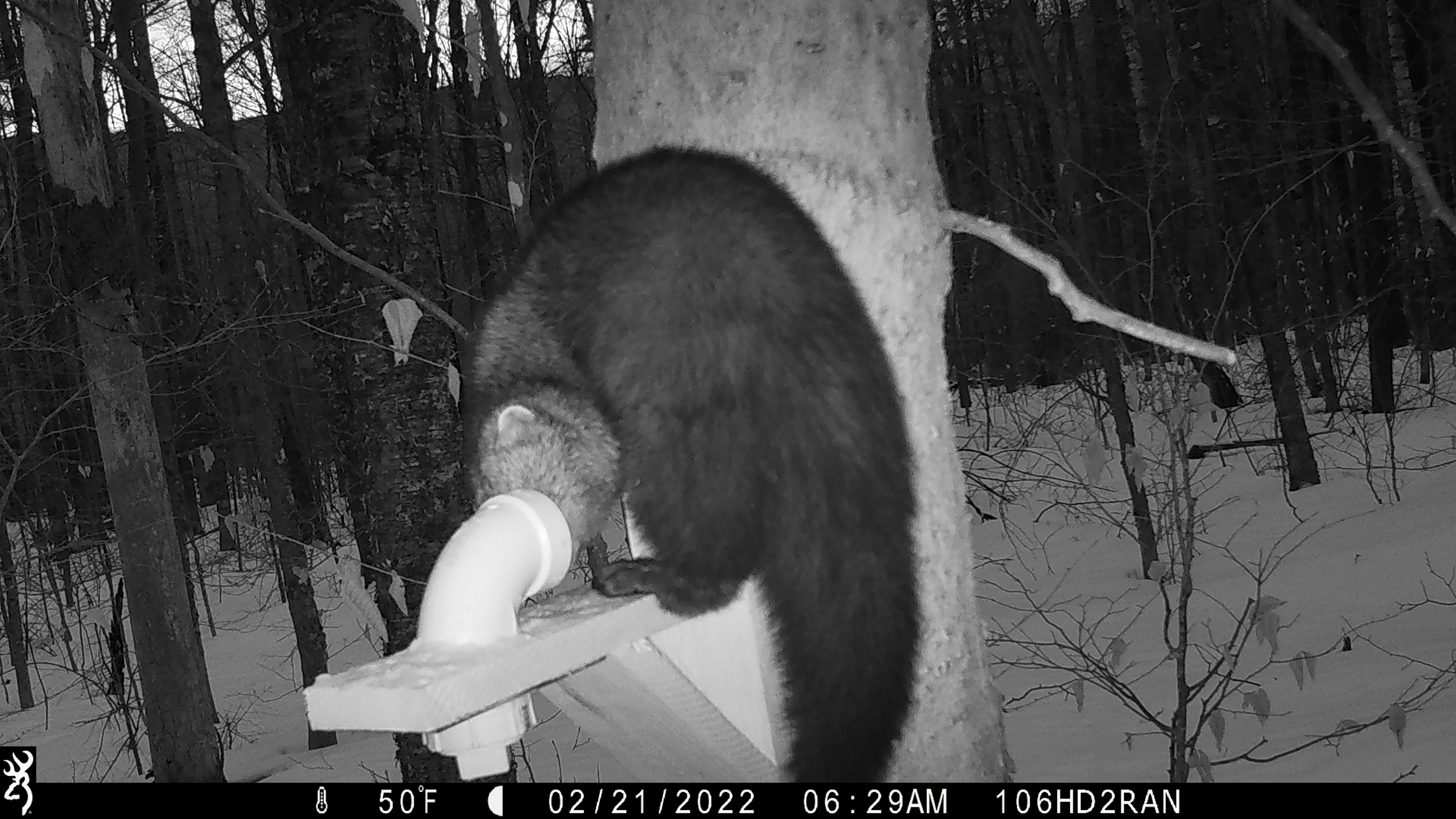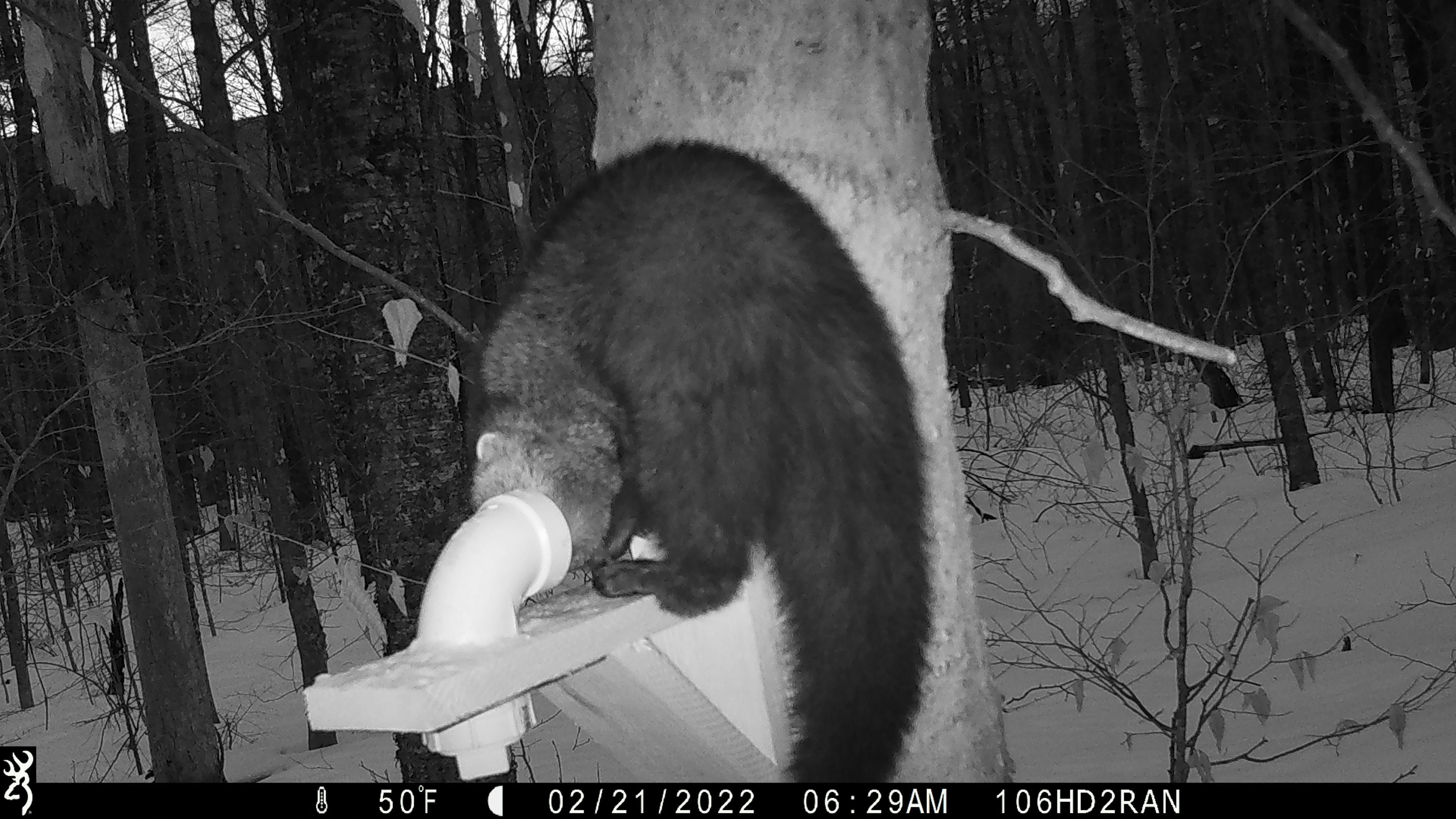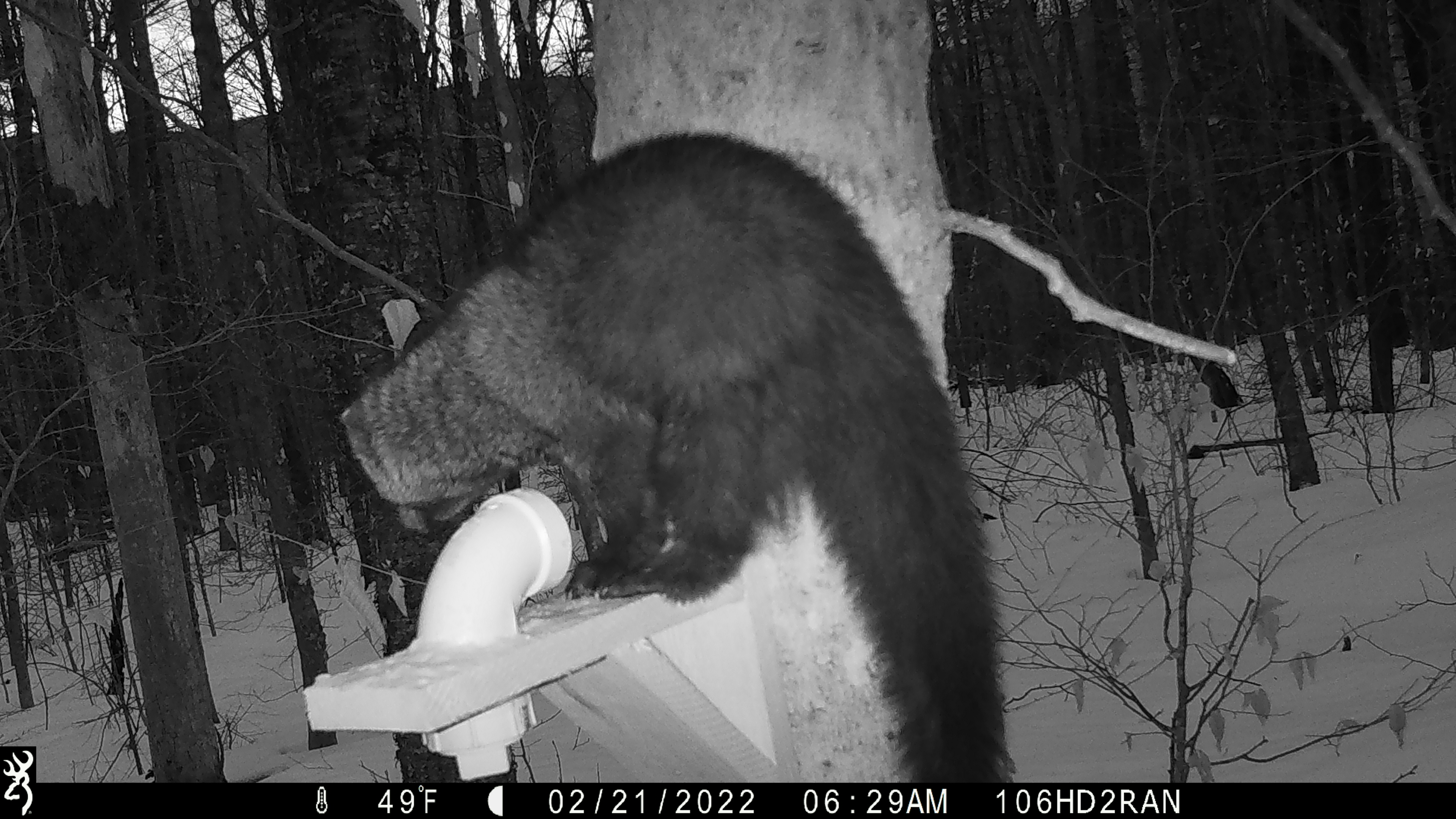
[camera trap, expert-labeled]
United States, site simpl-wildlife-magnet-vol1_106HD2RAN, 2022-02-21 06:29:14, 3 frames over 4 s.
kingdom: Animalia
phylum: Chordata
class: Mammalia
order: Carnivora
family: Mustelidae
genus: Pekania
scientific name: Pekania pennanti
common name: fisher